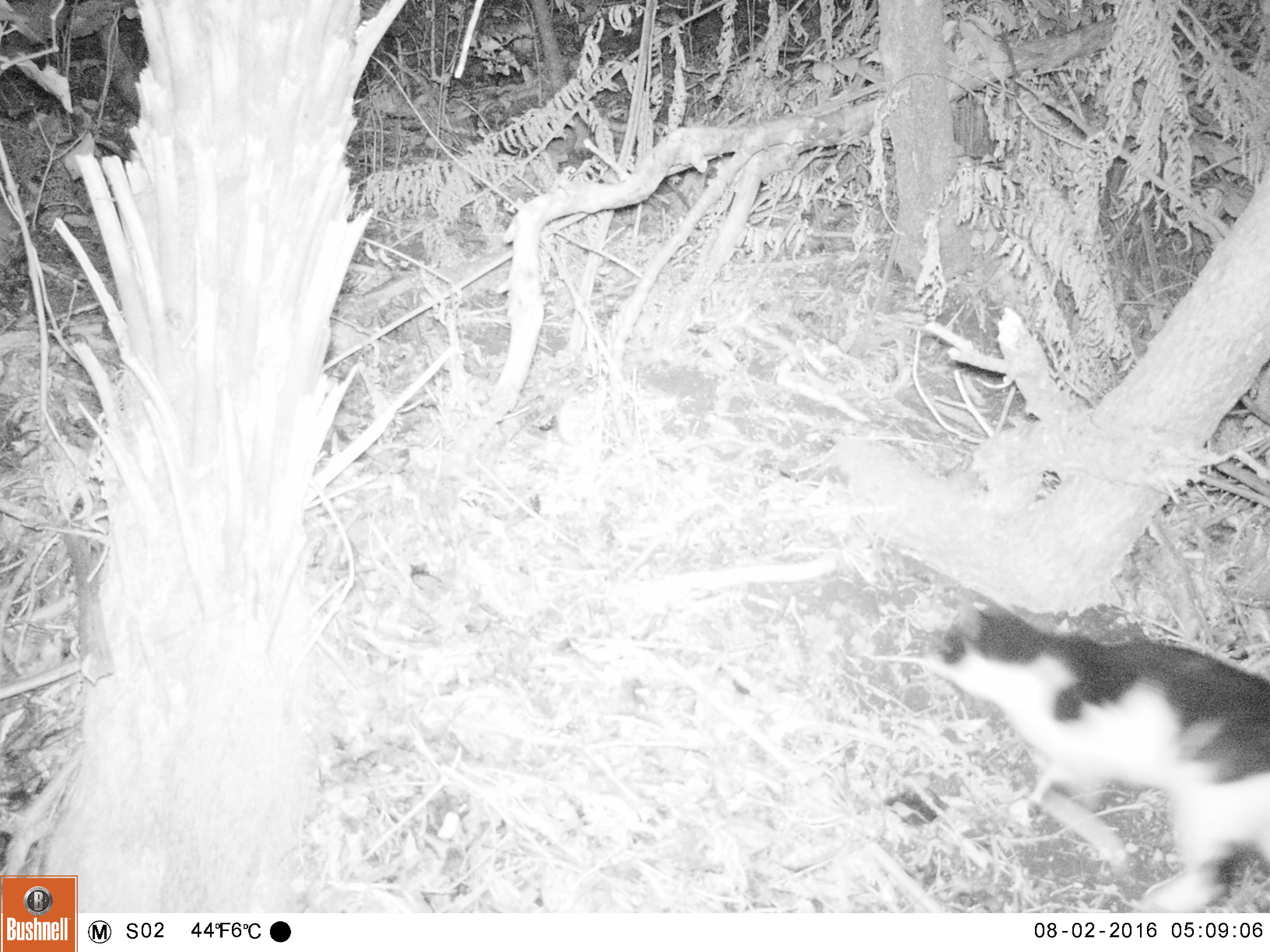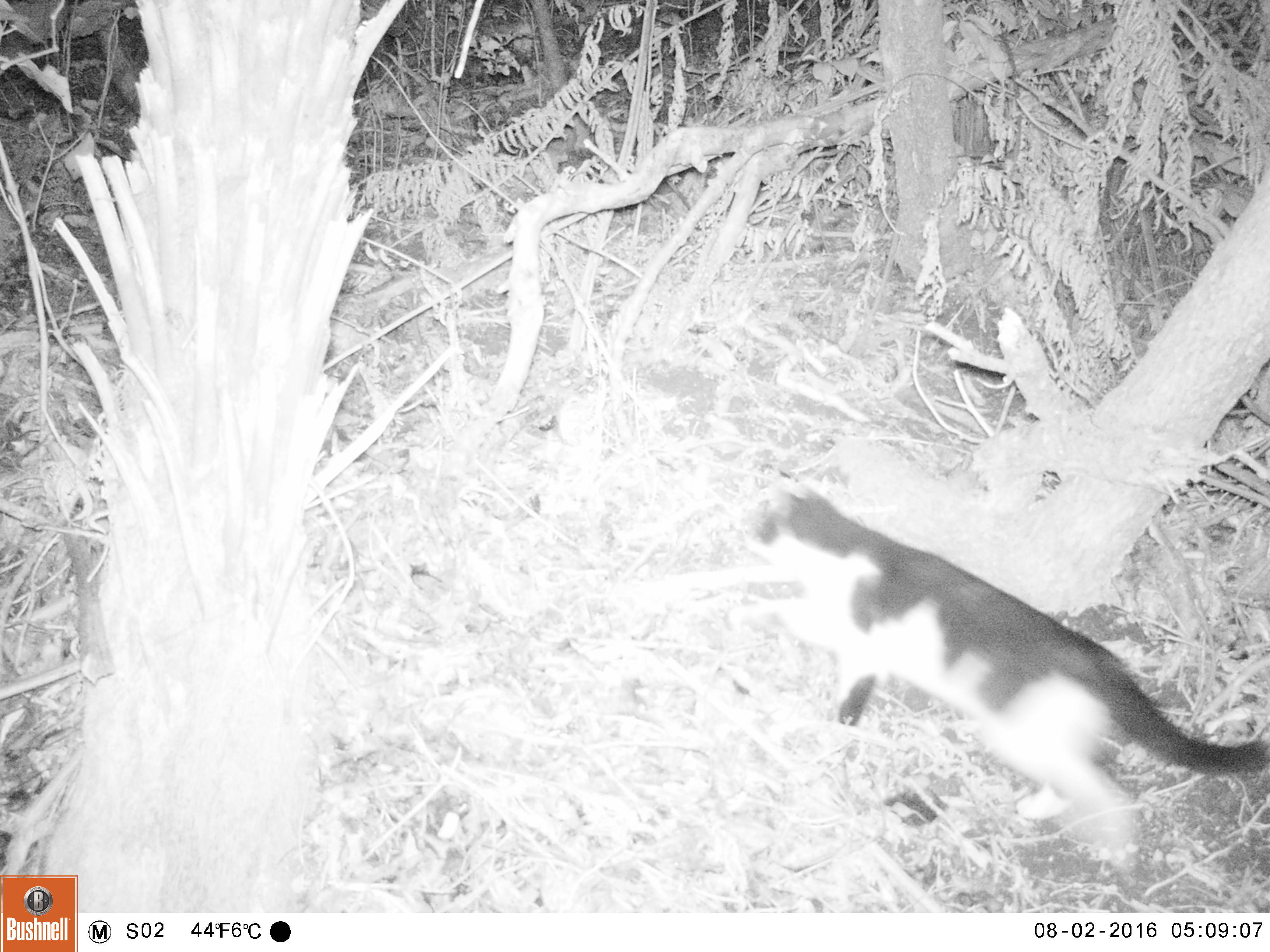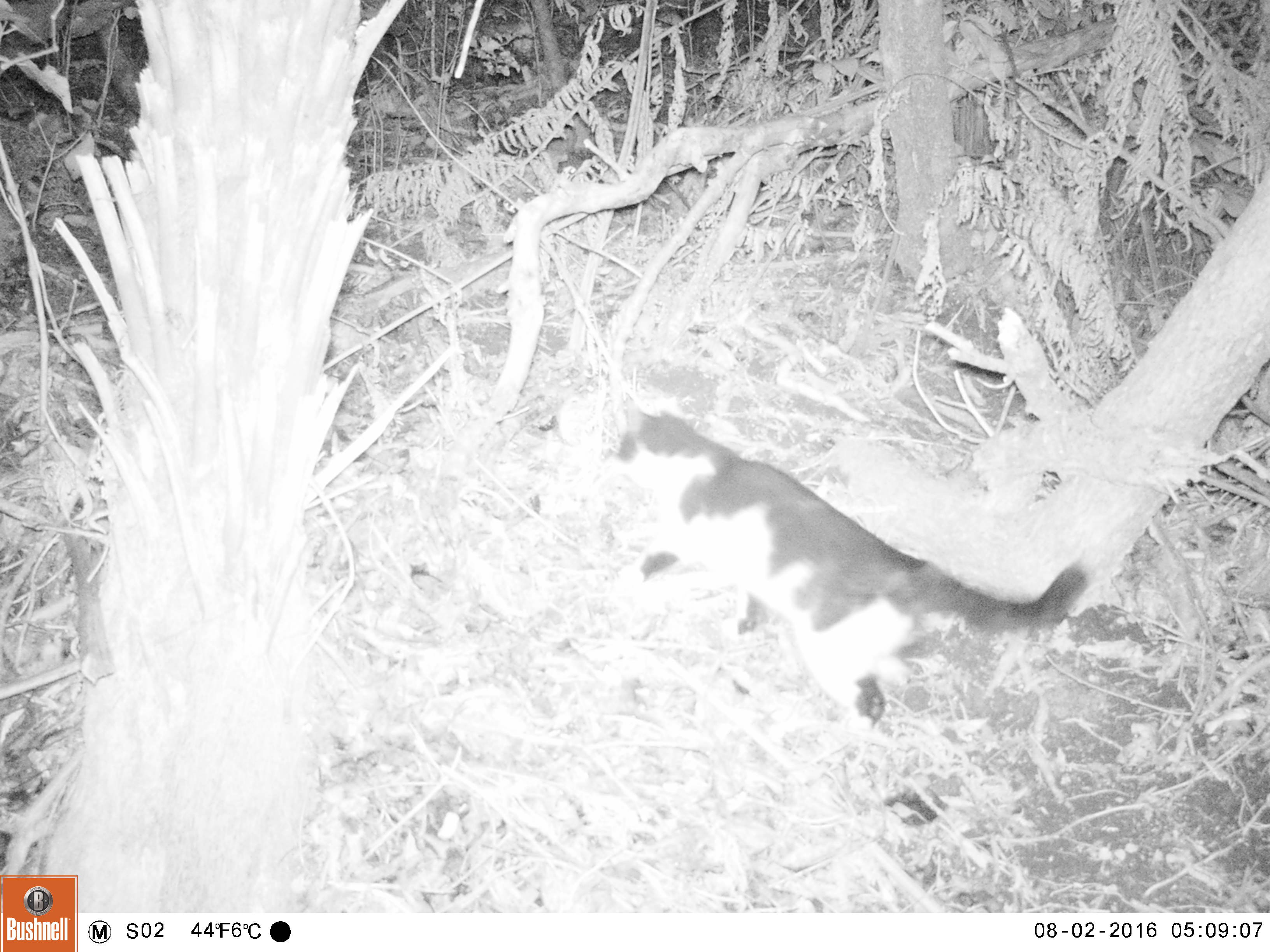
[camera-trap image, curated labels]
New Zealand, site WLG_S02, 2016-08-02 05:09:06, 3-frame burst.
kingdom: Animalia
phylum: Chordata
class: Mammalia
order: Carnivora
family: Felidae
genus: Felis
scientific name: Felis catus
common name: domestic cat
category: cat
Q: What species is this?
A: Cat (domestic cat) (Felis catus).